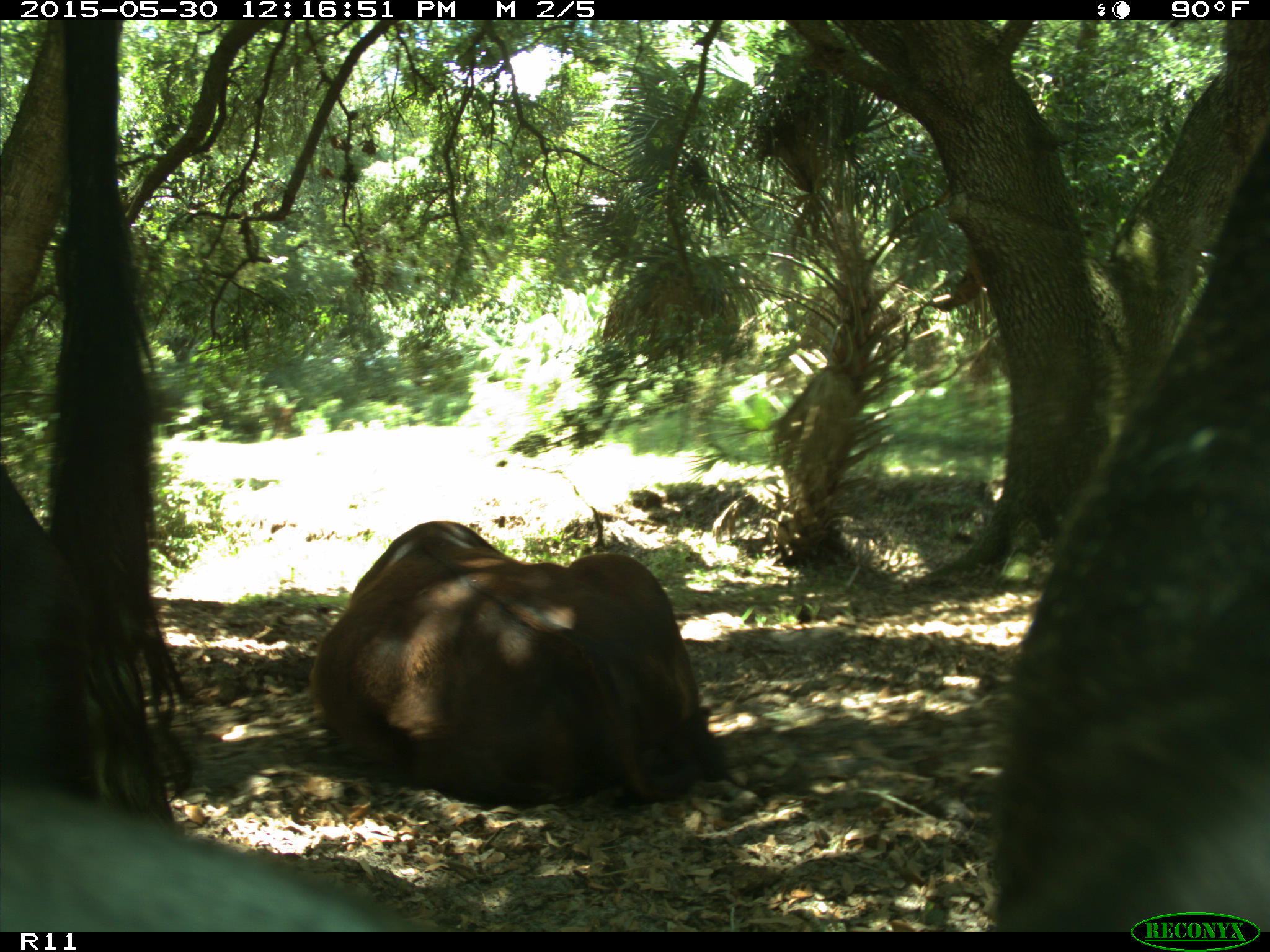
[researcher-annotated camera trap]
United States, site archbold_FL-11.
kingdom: Animalia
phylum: Chordata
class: Mammalia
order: Artiodactyla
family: Bovidae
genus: Bos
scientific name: Bos taurus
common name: domestic cow